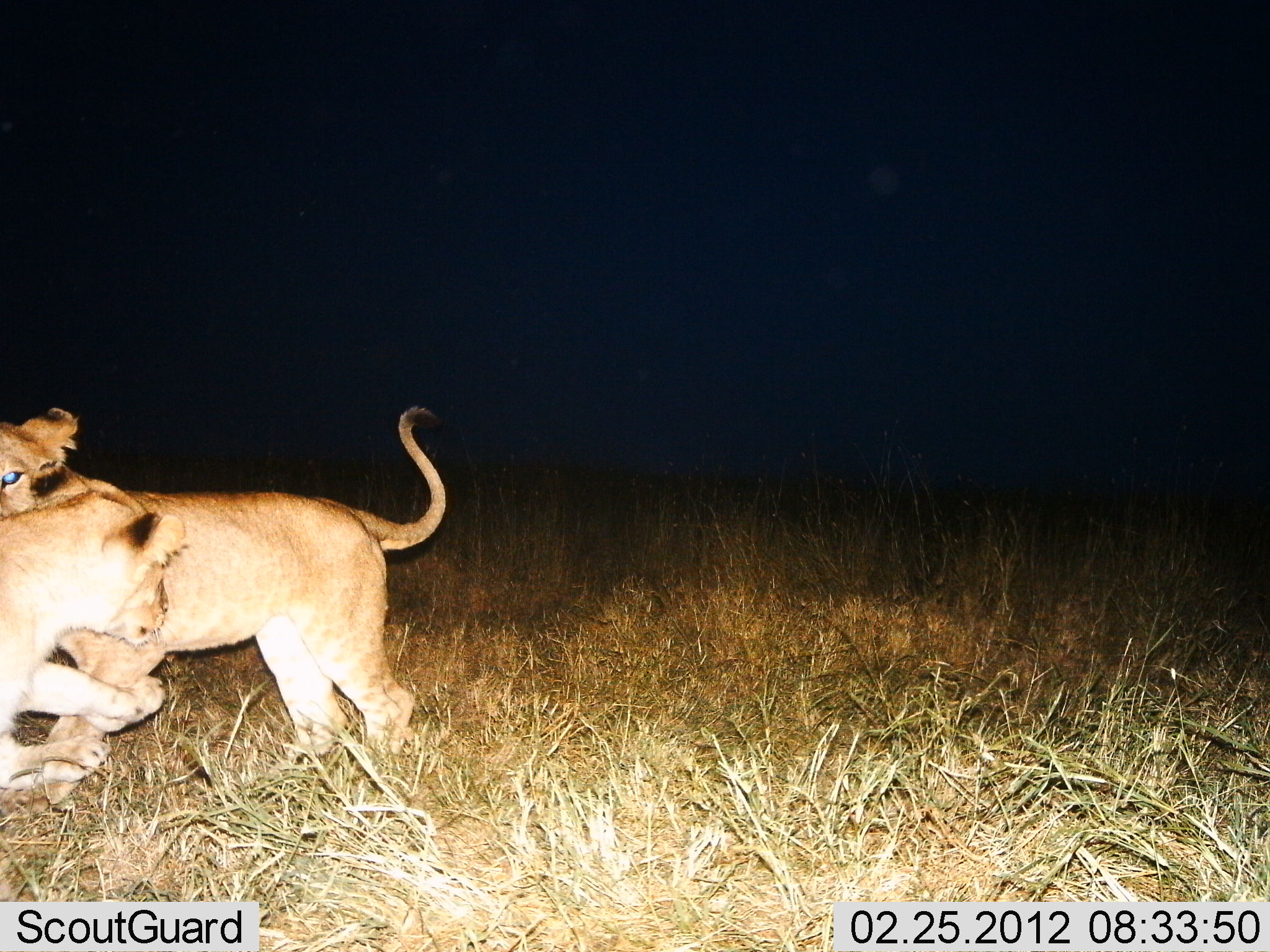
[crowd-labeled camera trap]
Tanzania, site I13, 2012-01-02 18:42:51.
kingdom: Animalia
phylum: Chordata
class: Mammalia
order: Carnivora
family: Felidae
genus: Panthera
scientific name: Panthera leo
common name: lion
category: lionfemale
Lionfemale (lion) (Panthera leo), count 2. Behavior (volunteer vote fractions): standing 11%, resting 0%, moving 32%, interacting 79%. Young present (vote fraction): 37%. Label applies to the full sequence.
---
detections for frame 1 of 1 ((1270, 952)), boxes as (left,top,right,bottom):
animal: (0,406,448,822); (0,493,170,790)